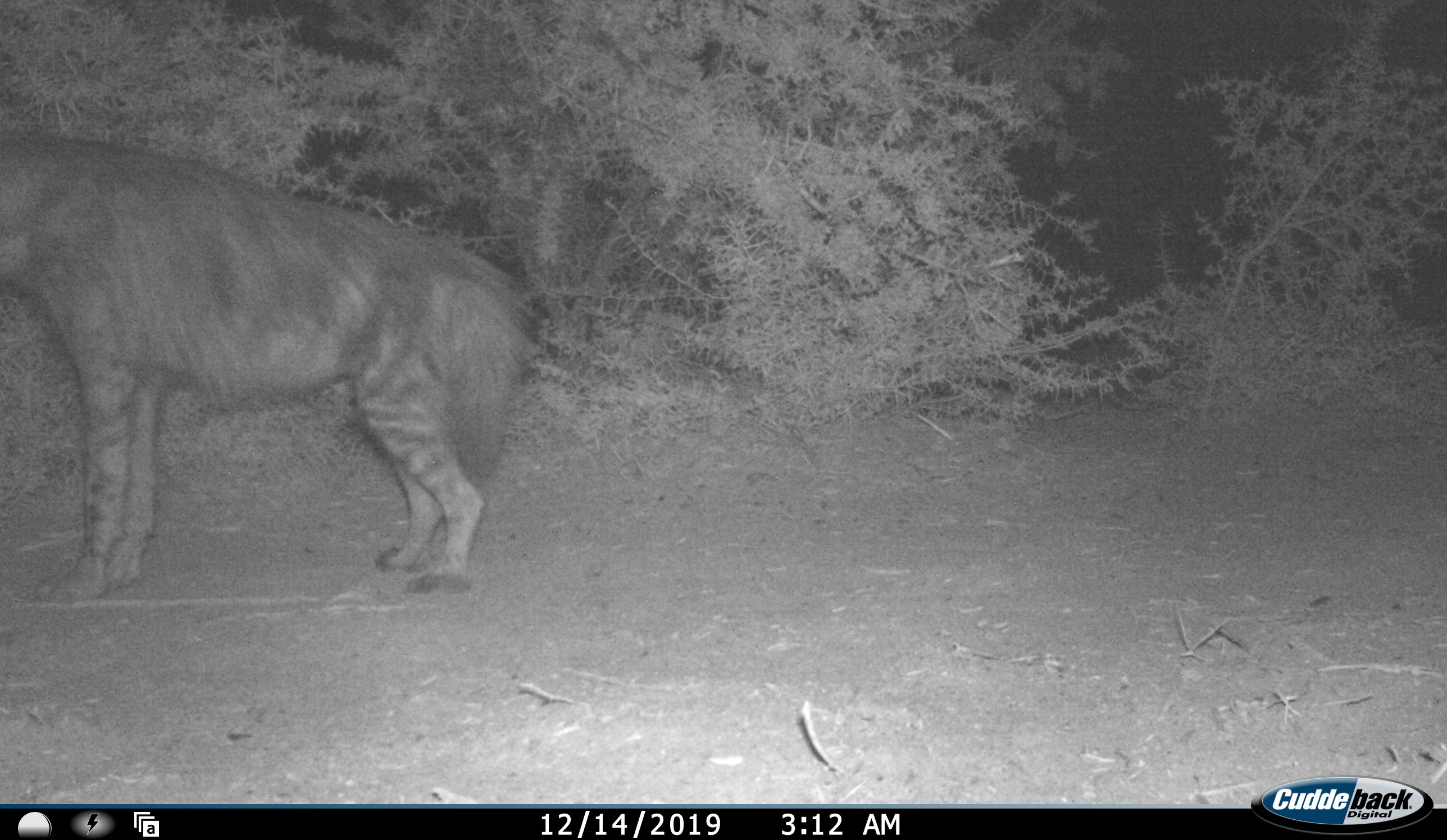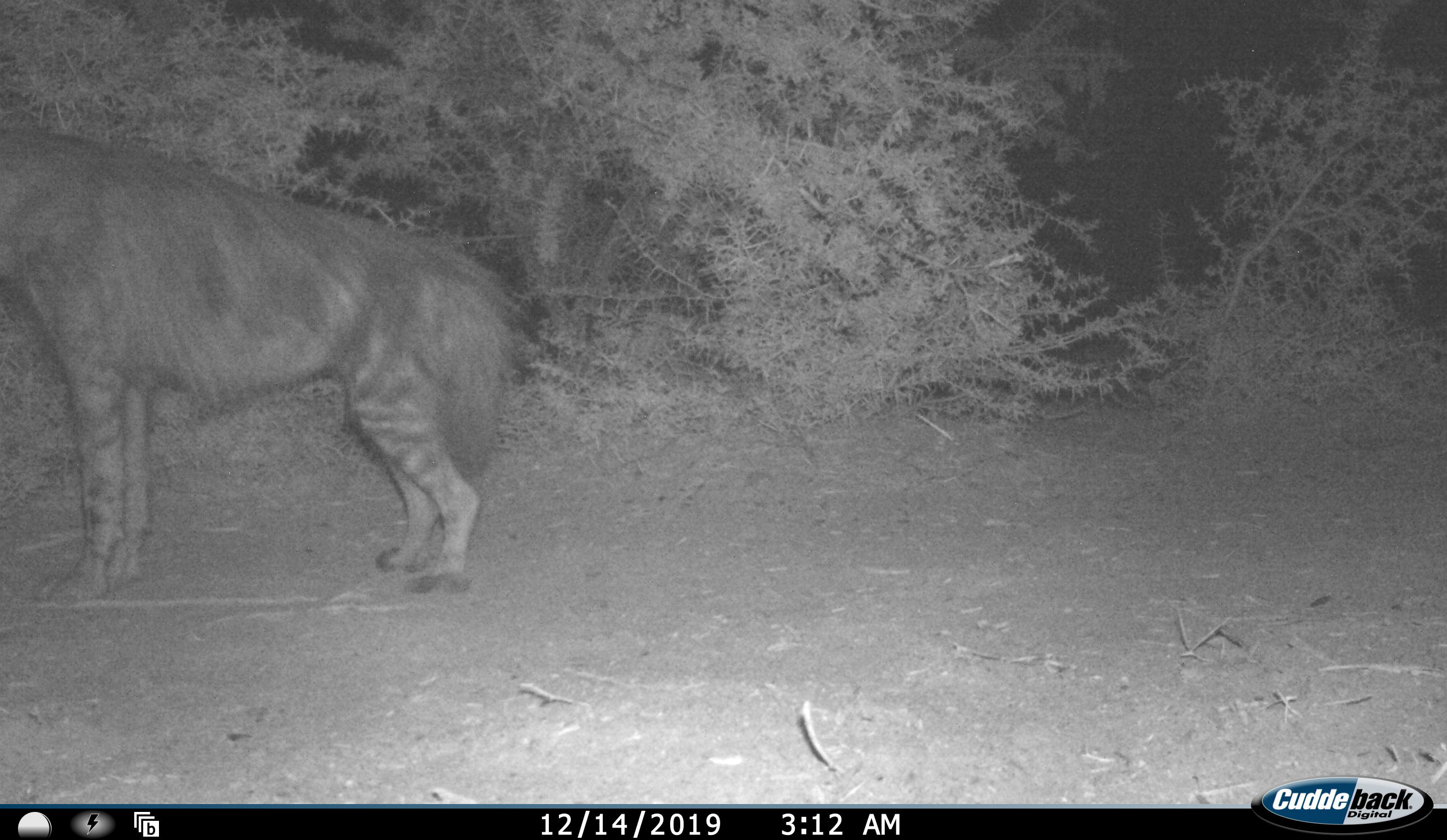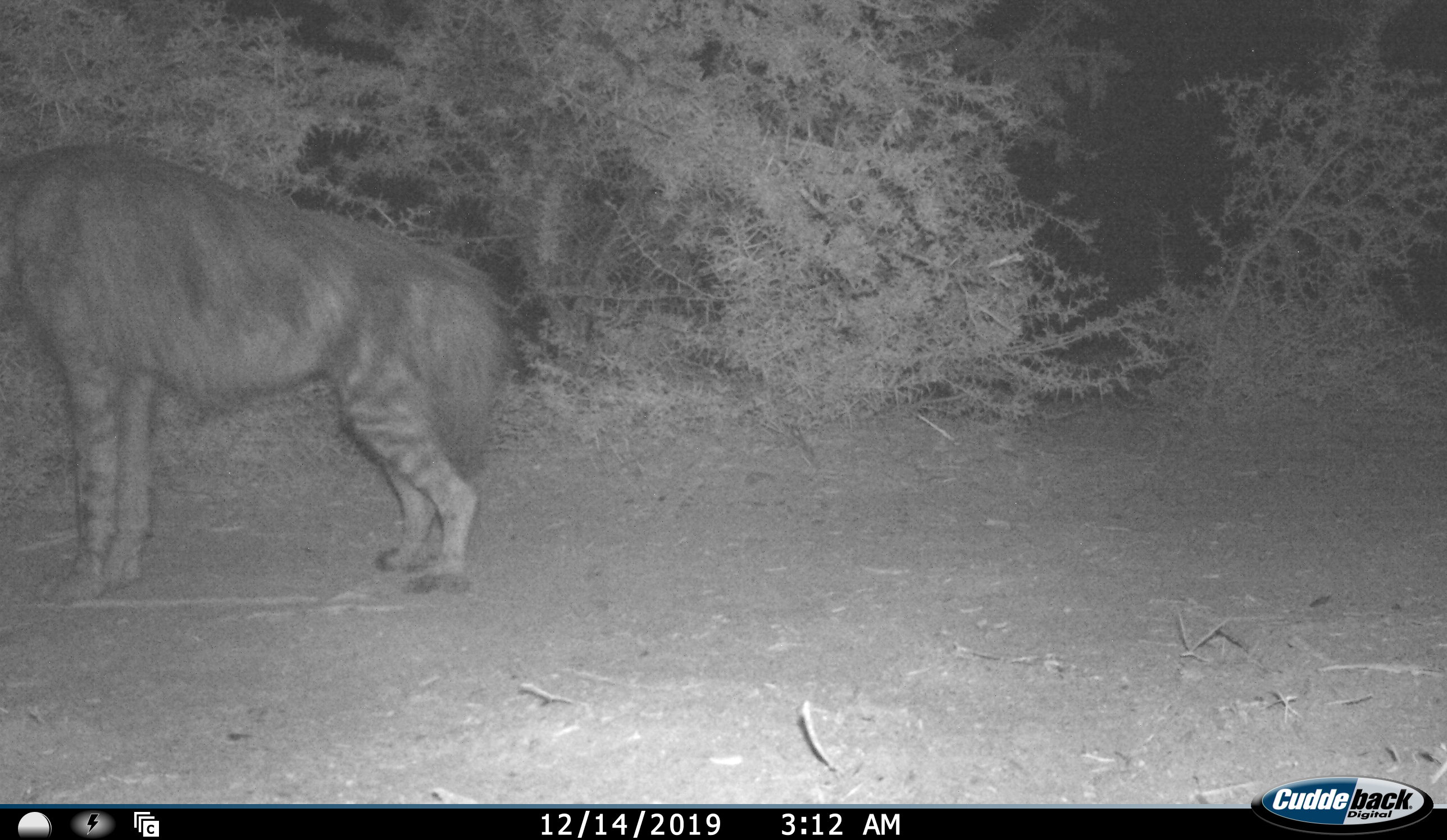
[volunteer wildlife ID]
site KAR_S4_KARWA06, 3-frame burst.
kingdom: Animalia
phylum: Chordata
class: Mammalia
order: Carnivora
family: Hyaenidae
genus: Parahyaena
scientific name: Parahyaena brunnea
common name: brown hyena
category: hyenabrown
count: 1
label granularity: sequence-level